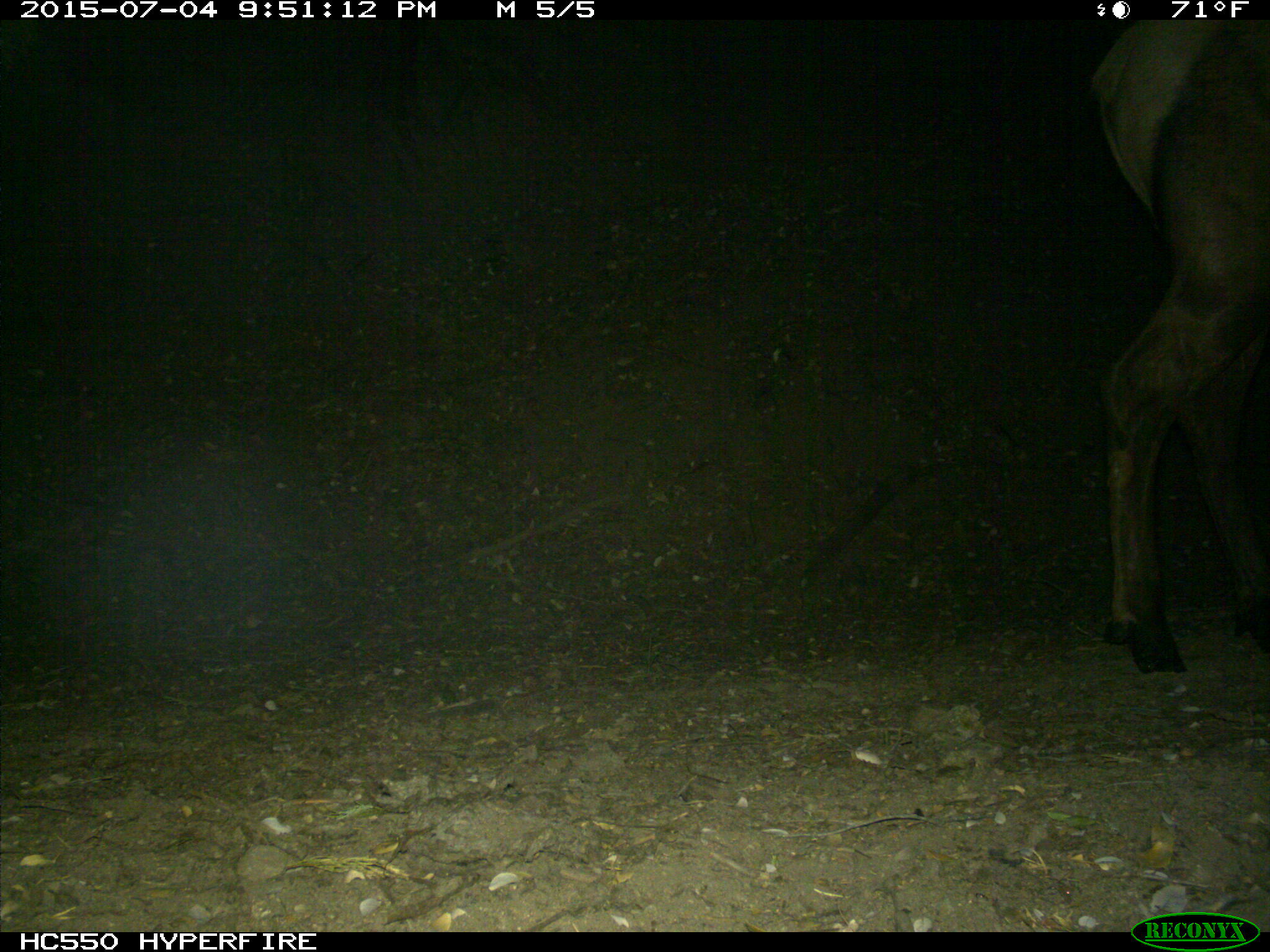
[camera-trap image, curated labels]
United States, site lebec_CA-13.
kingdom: Animalia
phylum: Chordata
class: Mammalia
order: Artiodactyla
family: Cervidae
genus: Cervus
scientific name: Cervus canadensis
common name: elk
Cervus canadensis (elk).